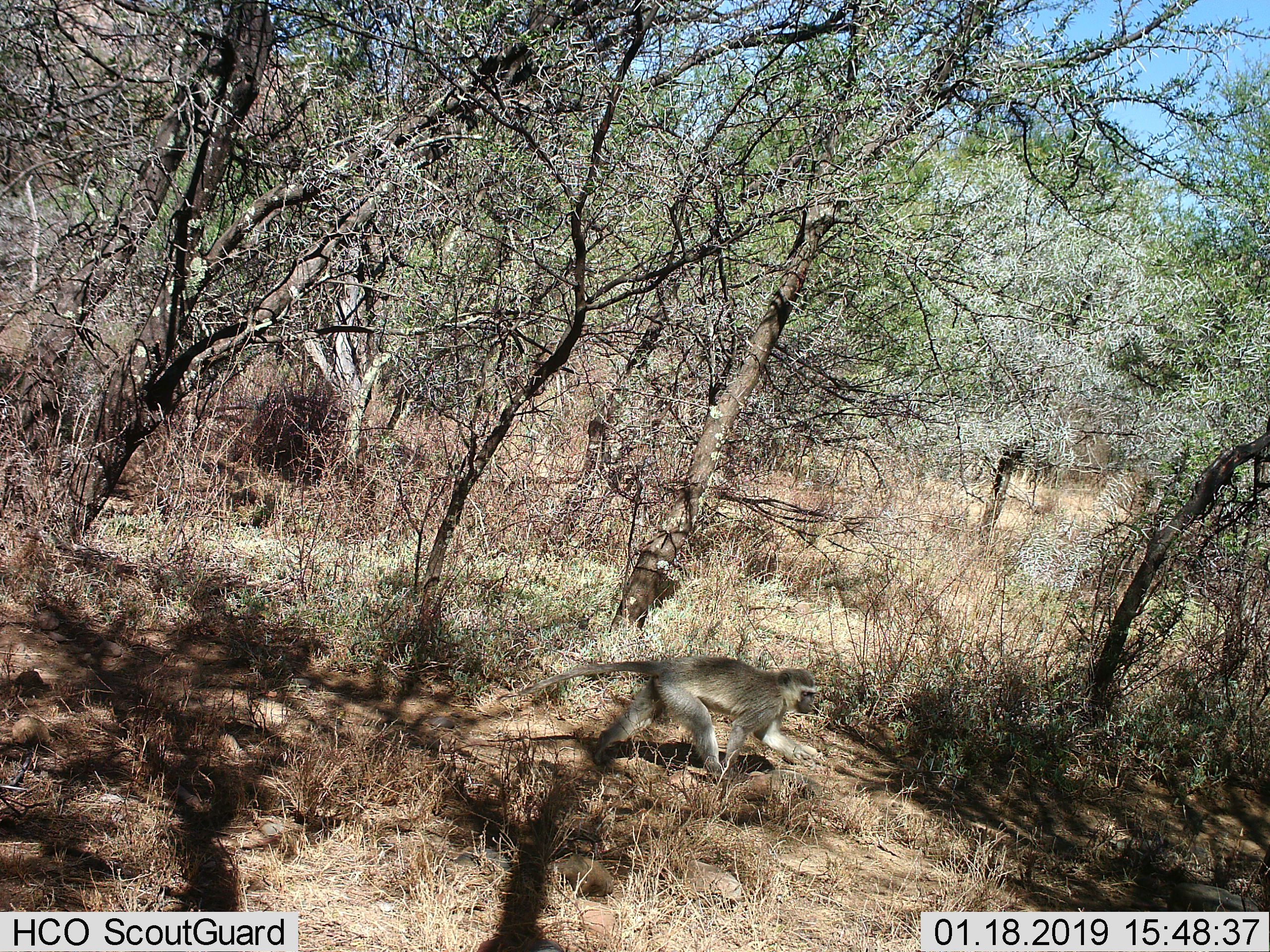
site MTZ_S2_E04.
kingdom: Animalia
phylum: Chordata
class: Mammalia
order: Primates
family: Cercopithecidae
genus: Chlorocebus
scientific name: Chlorocebus pygerythrus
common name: vervet monkey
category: monkeyvervet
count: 1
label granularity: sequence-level